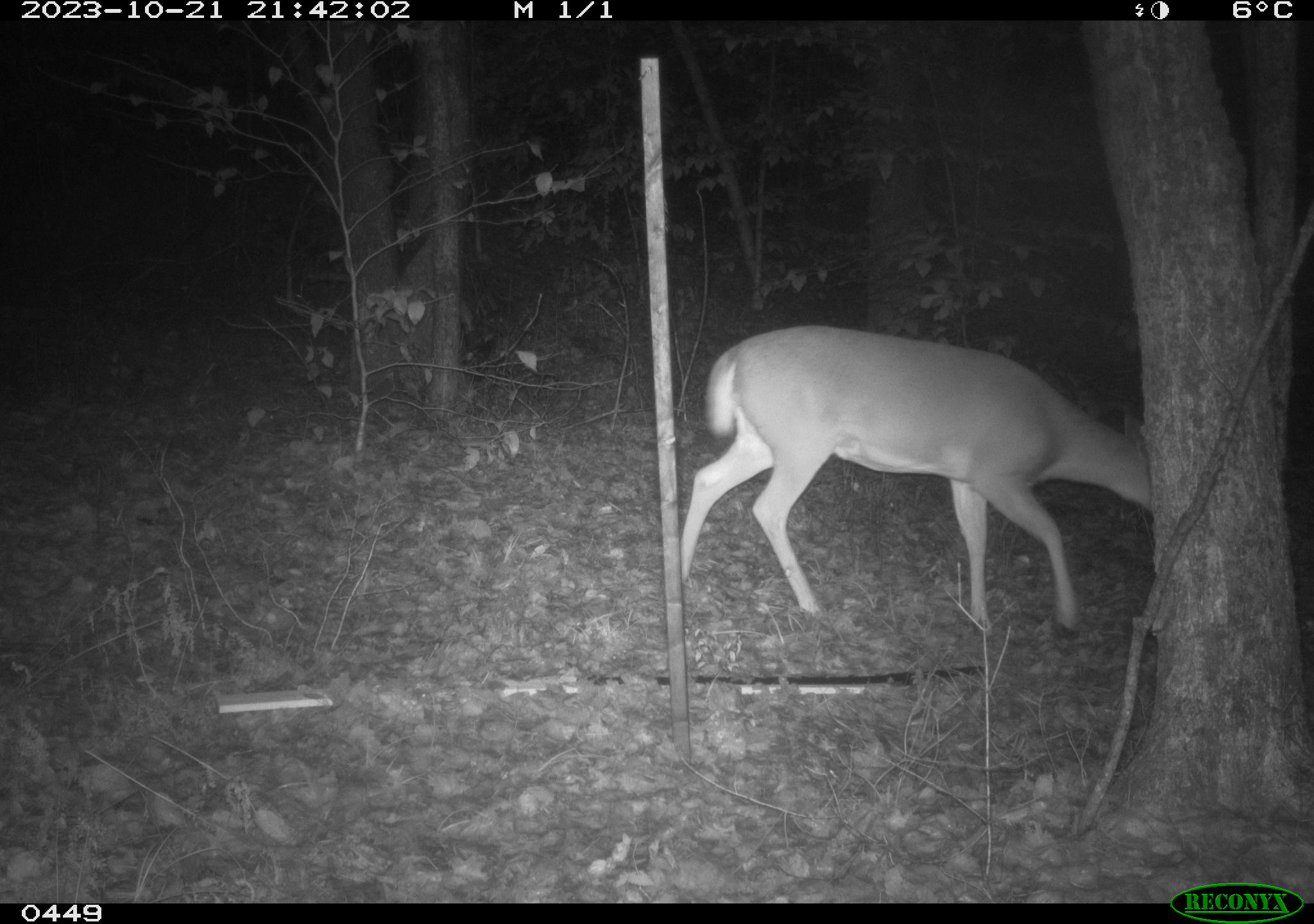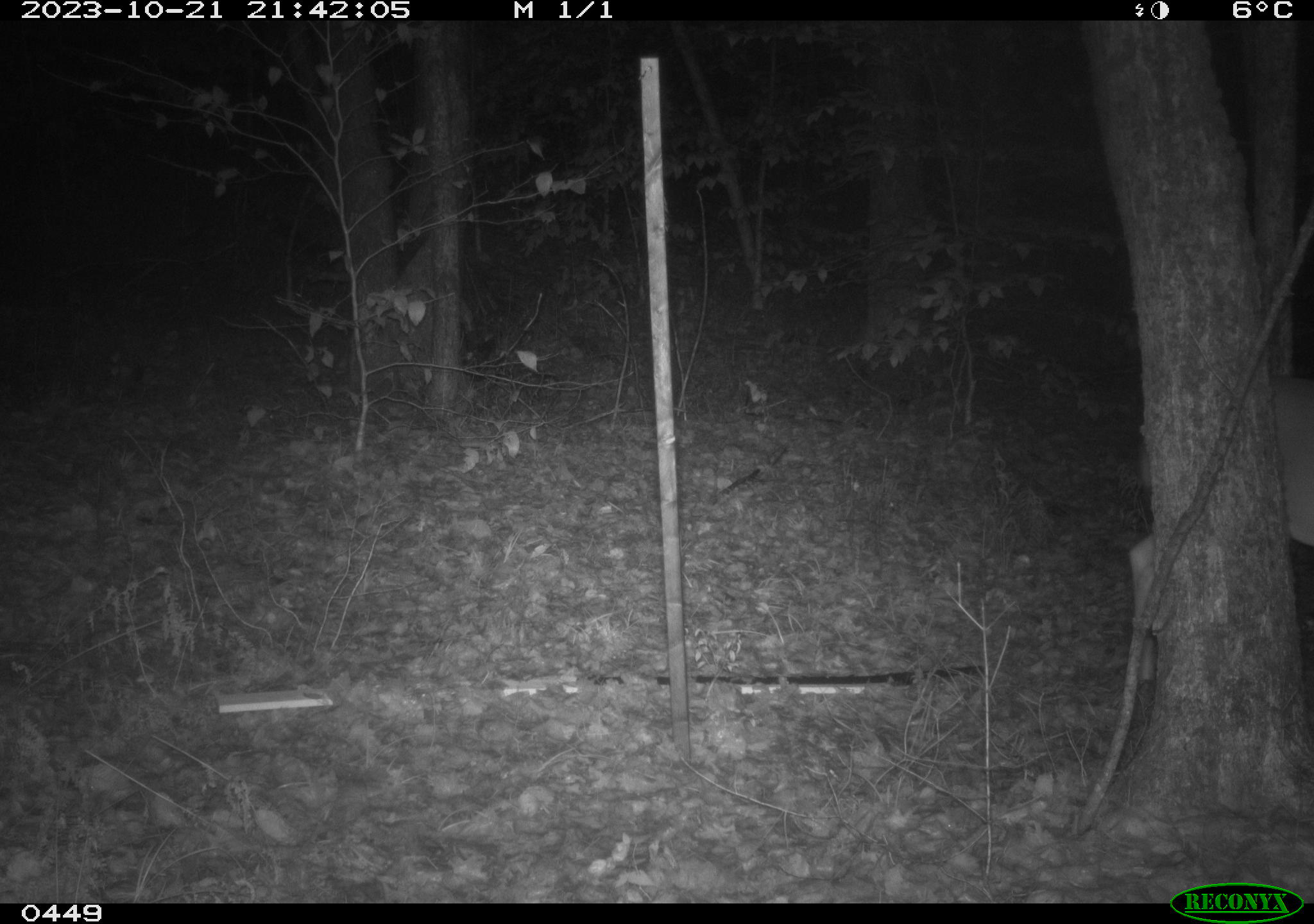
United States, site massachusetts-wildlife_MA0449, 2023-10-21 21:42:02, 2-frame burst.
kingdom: Animalia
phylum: Chordata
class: Mammalia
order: Artiodactyla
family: Cervidae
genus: Odocoileus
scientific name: Odocoileus virginianus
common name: white-tailed deer